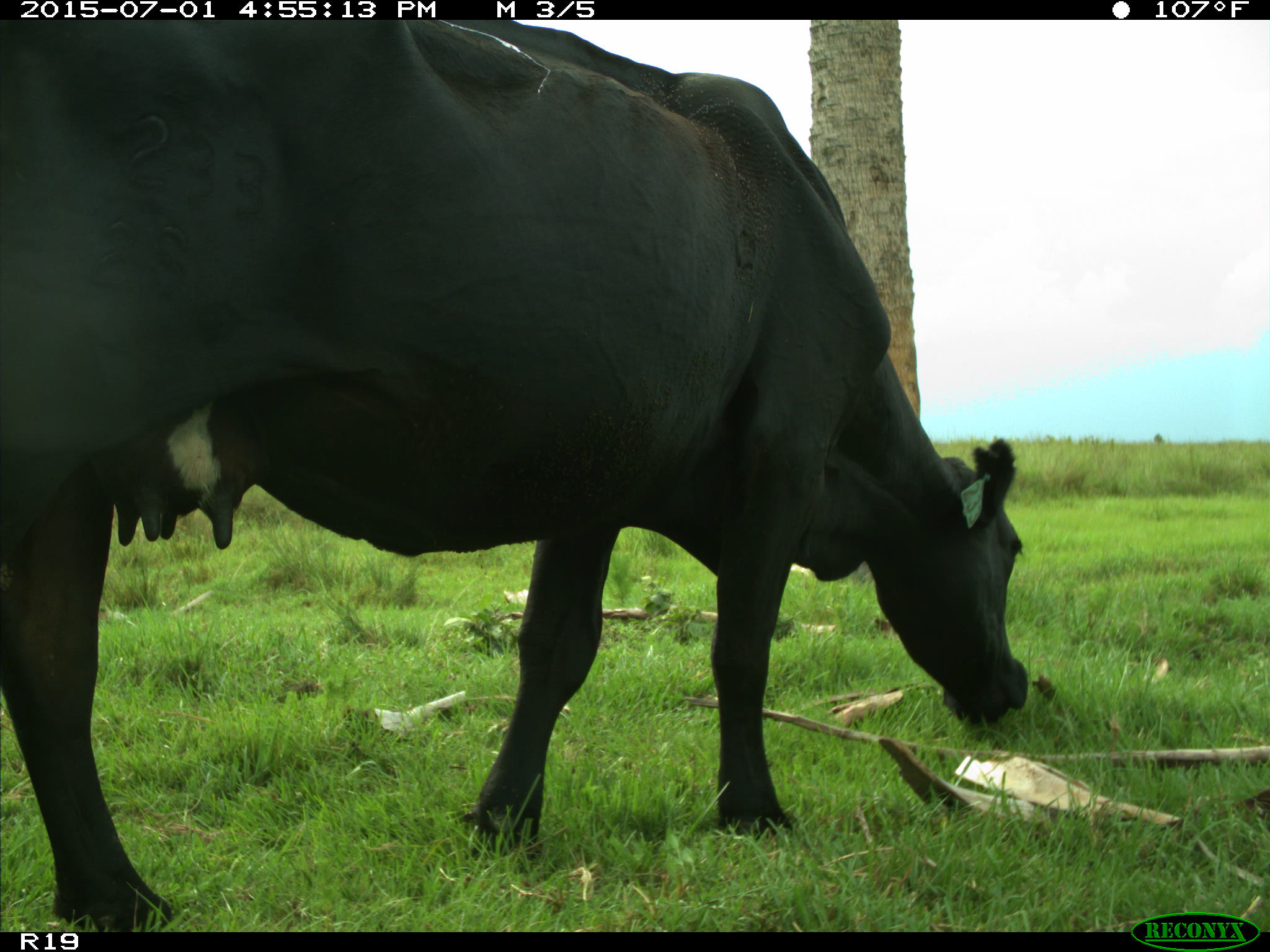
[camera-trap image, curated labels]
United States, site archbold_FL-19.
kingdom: Animalia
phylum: Chordata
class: Mammalia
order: Artiodactyla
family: Bovidae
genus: Bos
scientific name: Bos taurus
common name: domestic cow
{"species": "Bos taurus (domestic cow)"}